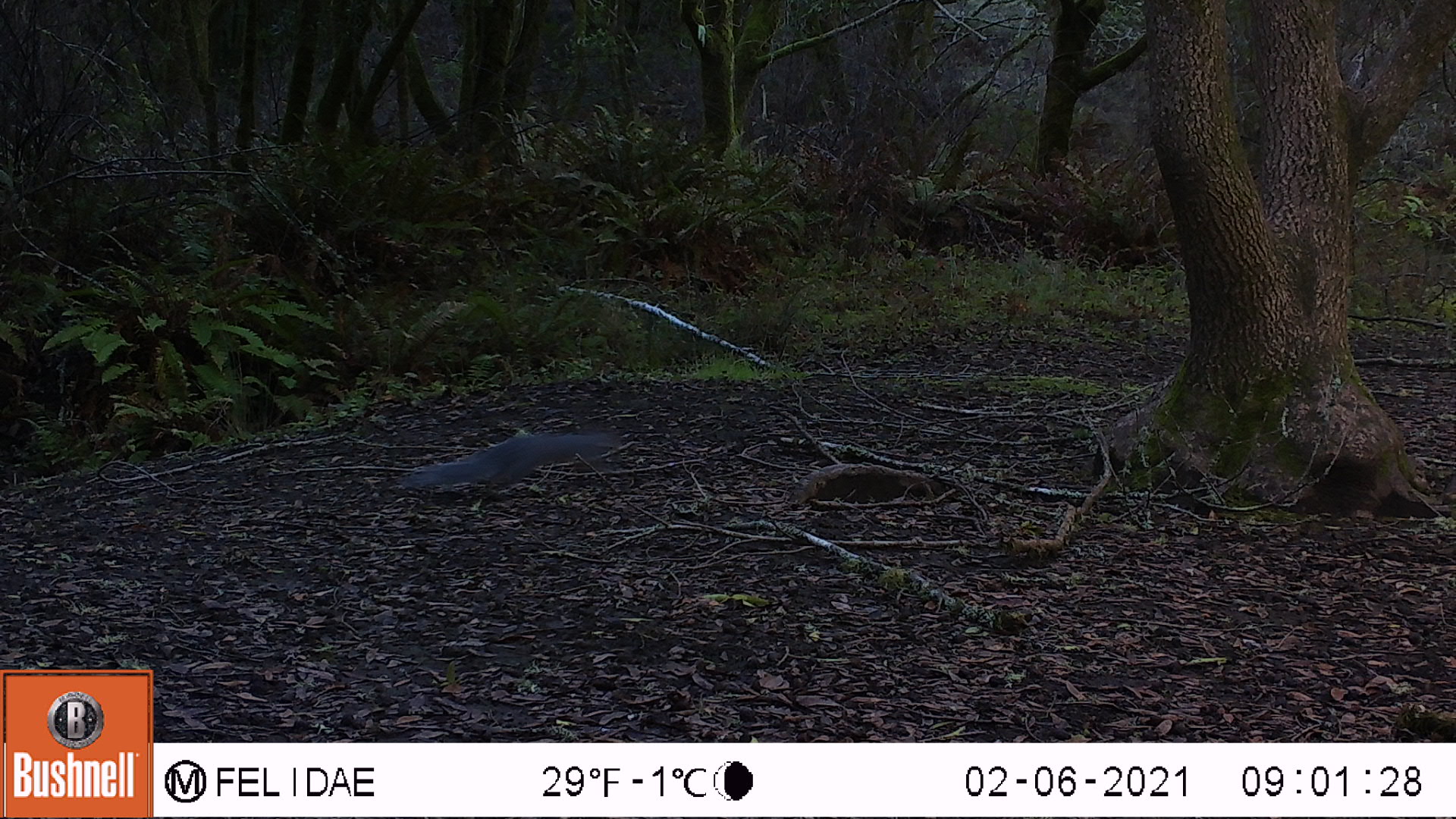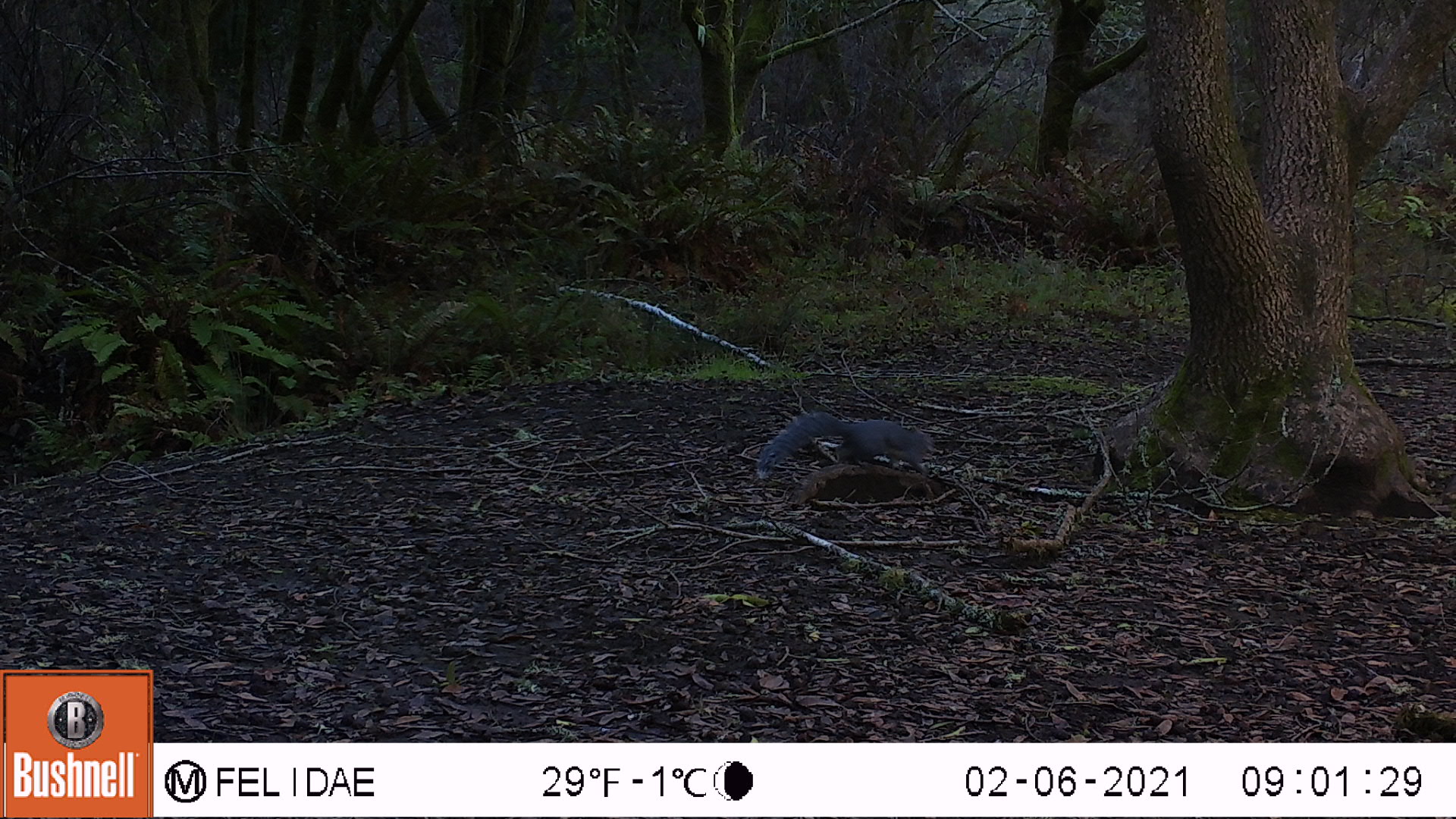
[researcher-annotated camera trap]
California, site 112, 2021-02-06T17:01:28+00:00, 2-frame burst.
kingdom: Animalia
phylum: Chordata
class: Mammalia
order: Rodentia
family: Sciuridae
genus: Sciurus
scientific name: Sciurus griseus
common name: western gray squirrel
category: western grey squirrel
Western grey squirrel (western gray squirrel) (Sciurus griseus).